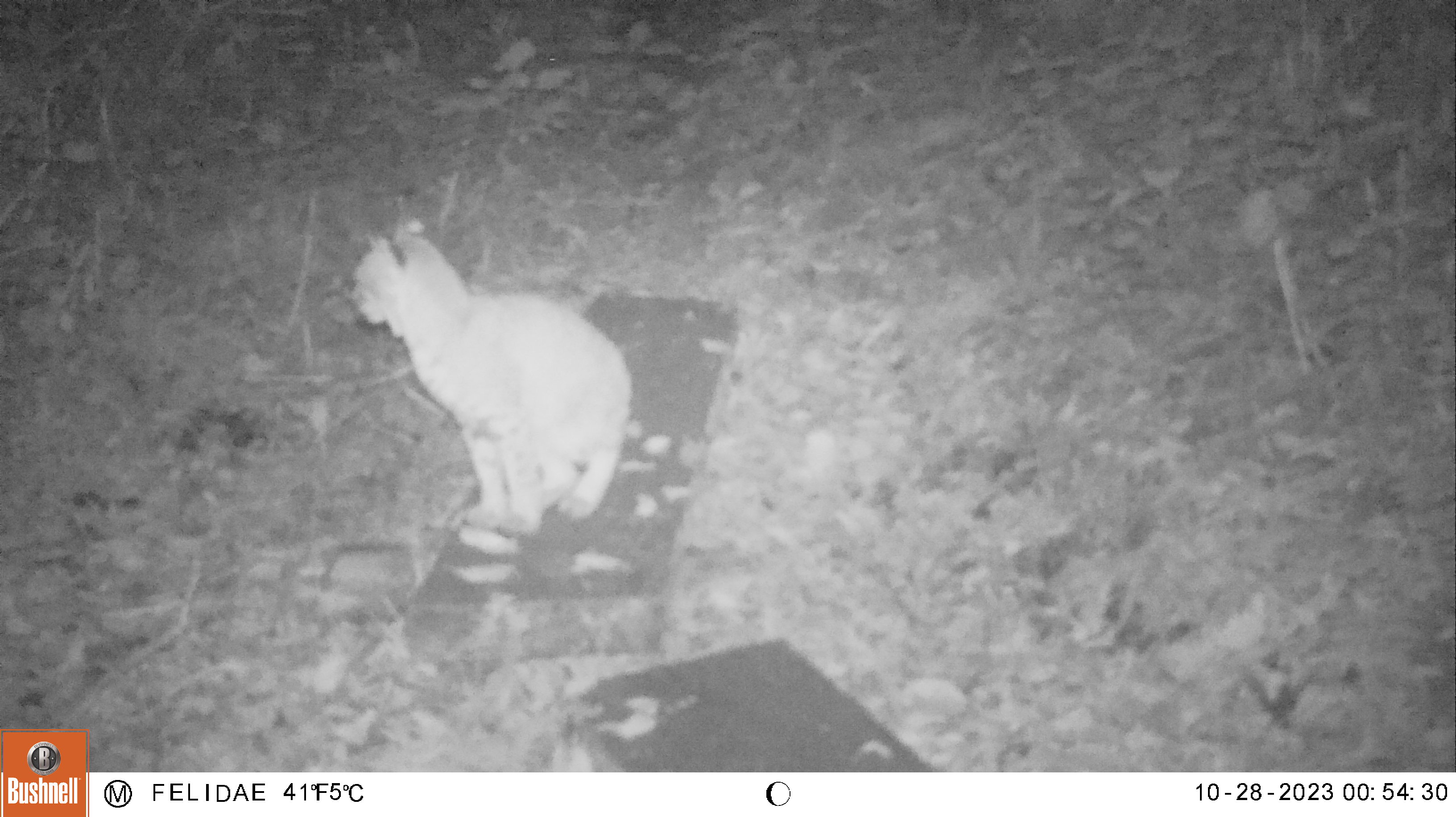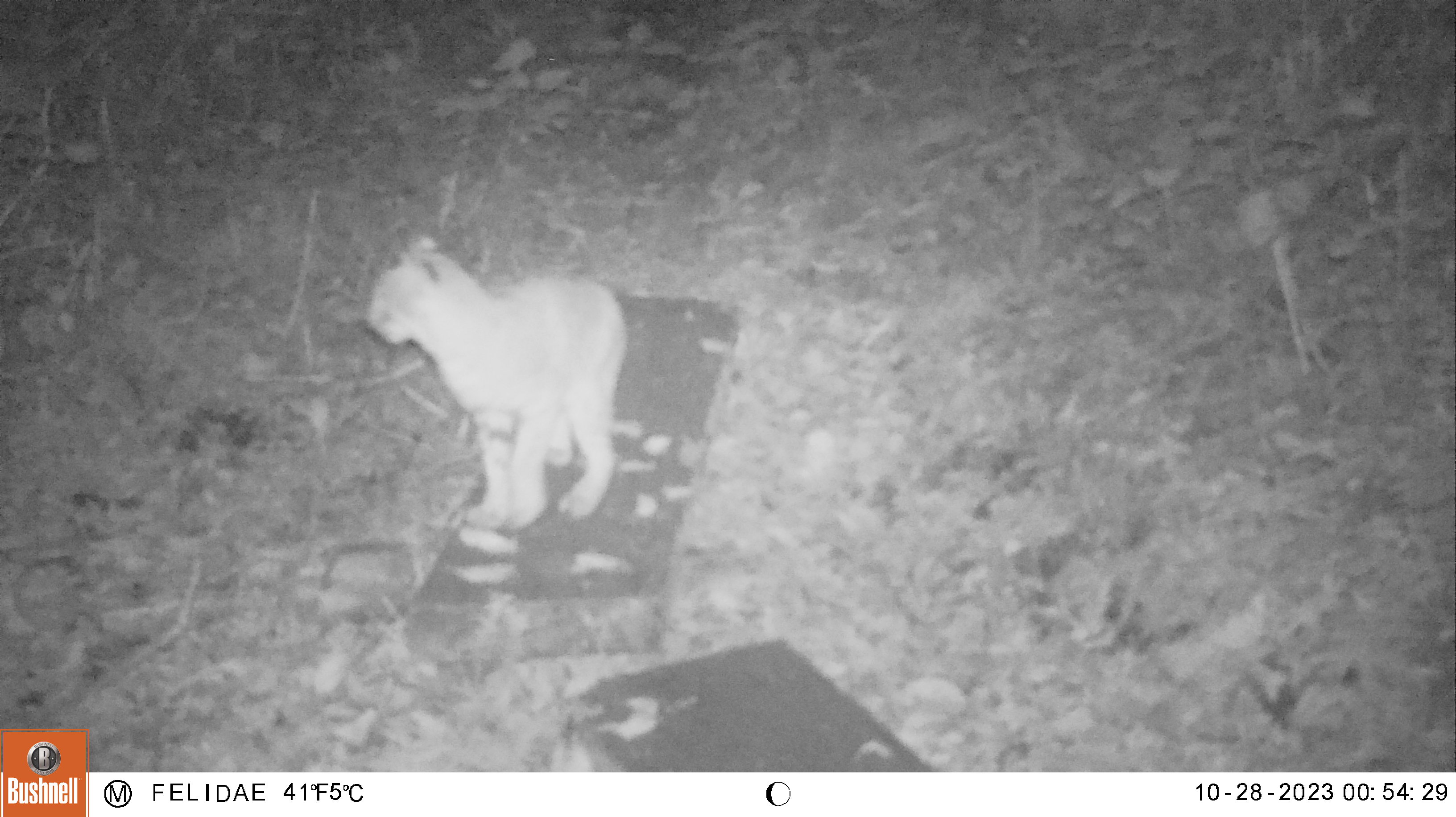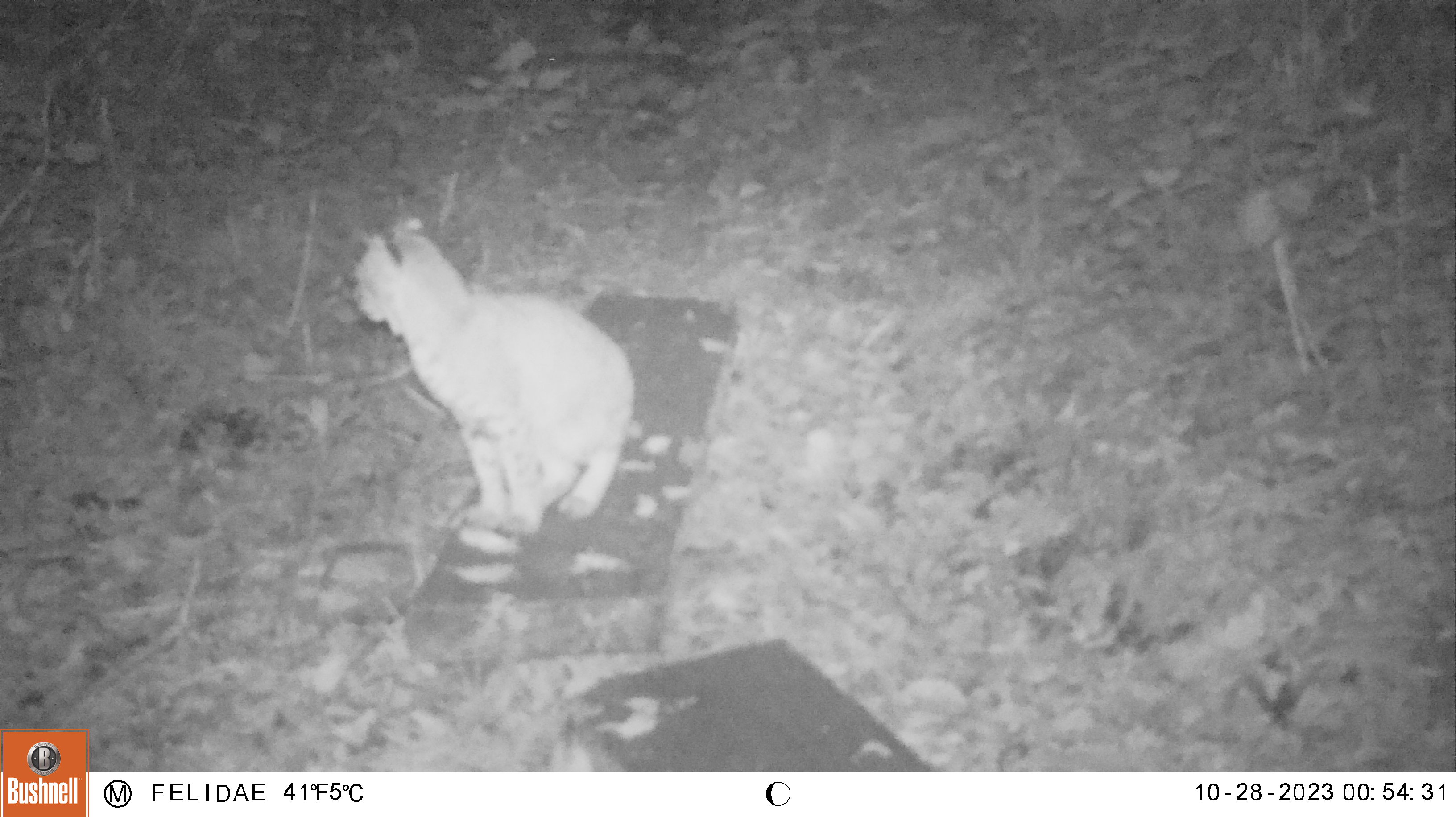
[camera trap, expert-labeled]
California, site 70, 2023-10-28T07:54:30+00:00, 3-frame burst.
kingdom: Animalia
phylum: Chordata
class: Mammalia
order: Carnivora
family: Felidae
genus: Lynx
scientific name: Lynx rufus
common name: bobcat